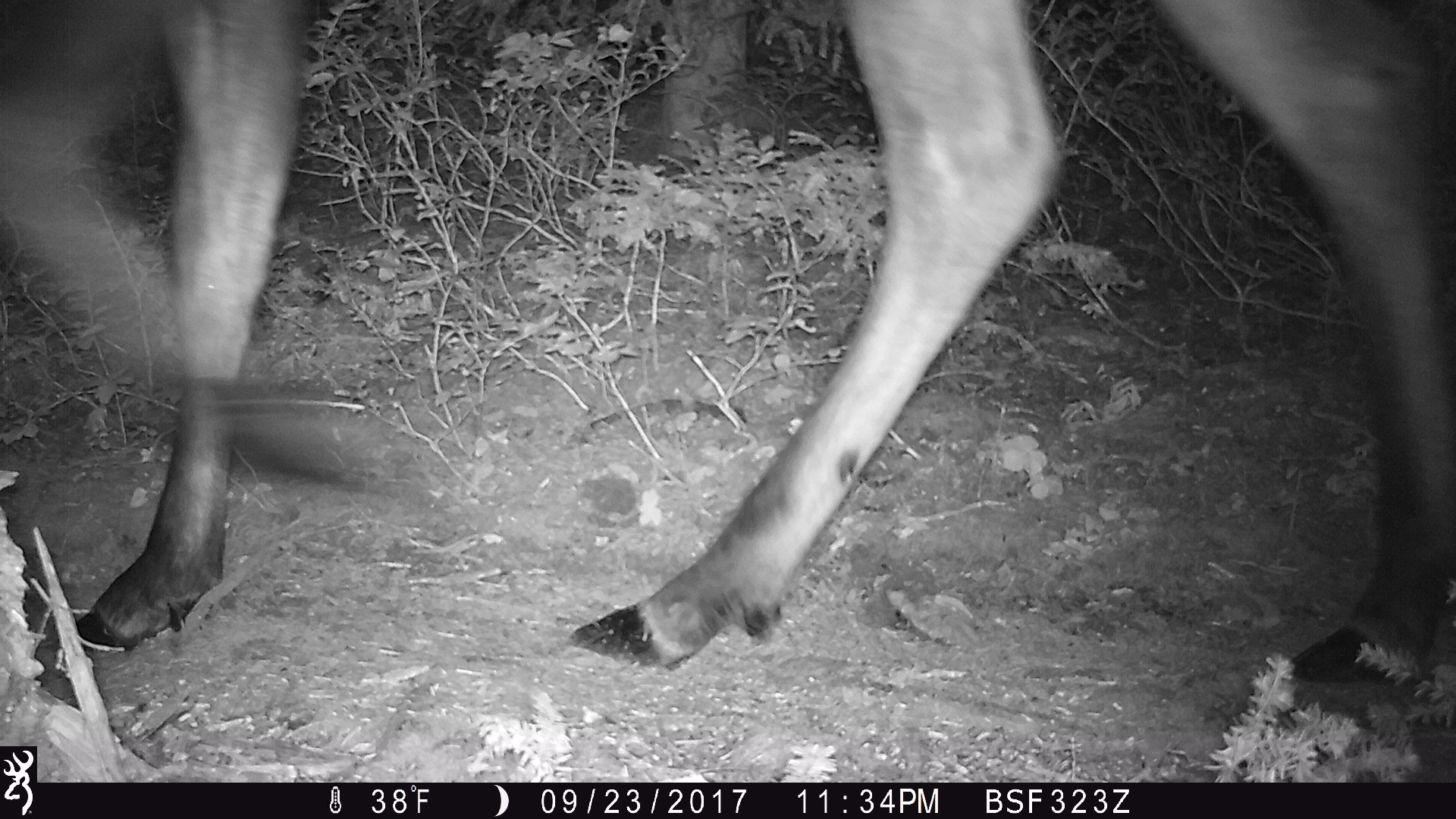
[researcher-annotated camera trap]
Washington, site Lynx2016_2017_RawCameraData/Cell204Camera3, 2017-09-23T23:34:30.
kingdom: Animalia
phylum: Chordata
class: Mammalia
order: Artiodactyla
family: Cervidae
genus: Alces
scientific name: Alces alces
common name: moose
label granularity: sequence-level